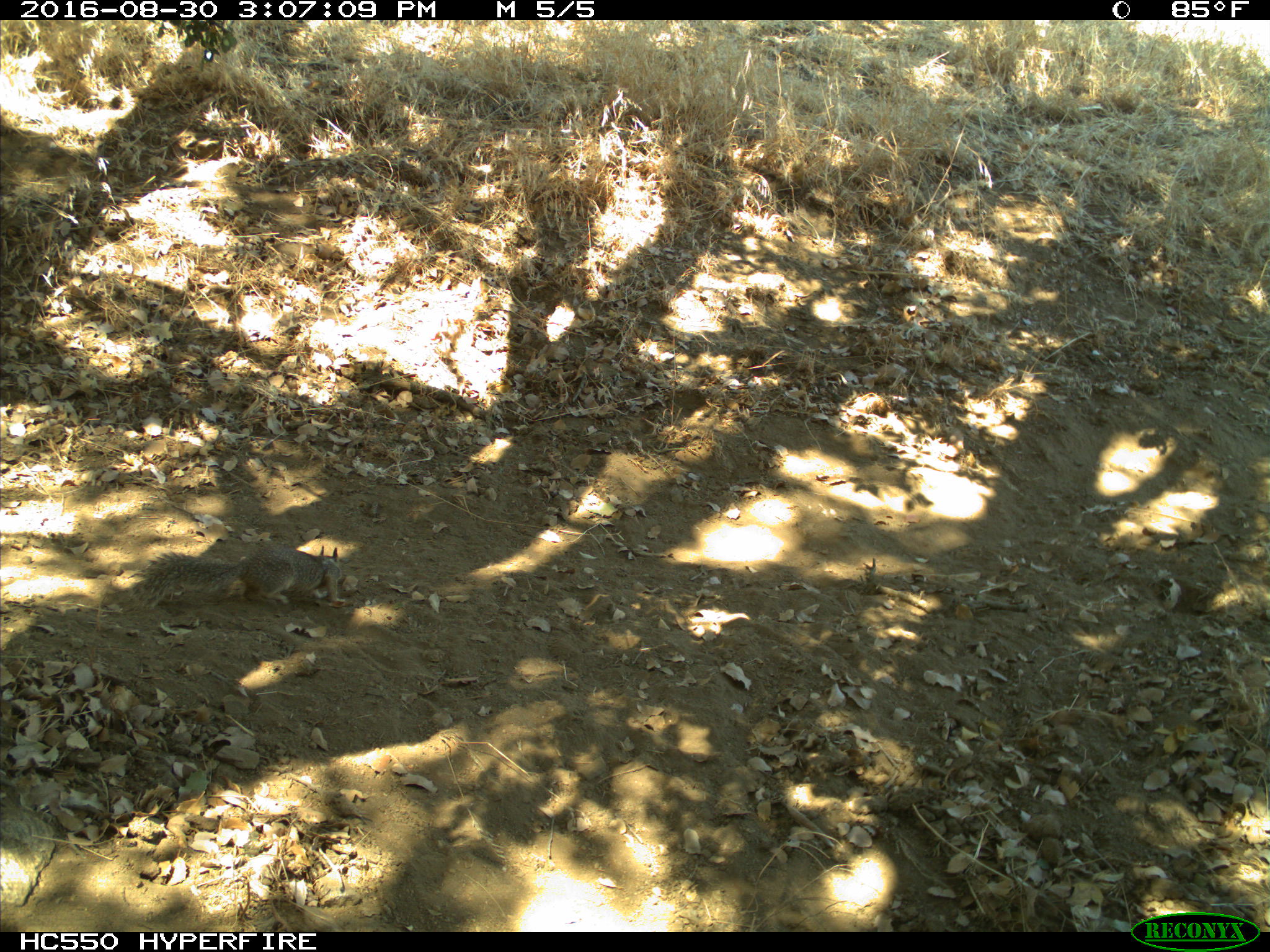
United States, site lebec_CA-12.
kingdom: Animalia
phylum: Chordata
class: Mammalia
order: Rodentia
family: Sciuridae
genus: Otospermophilus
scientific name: Otospermophilus beecheyi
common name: california ground squirrel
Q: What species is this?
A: Otospermophilus beecheyi (california ground squirrel).